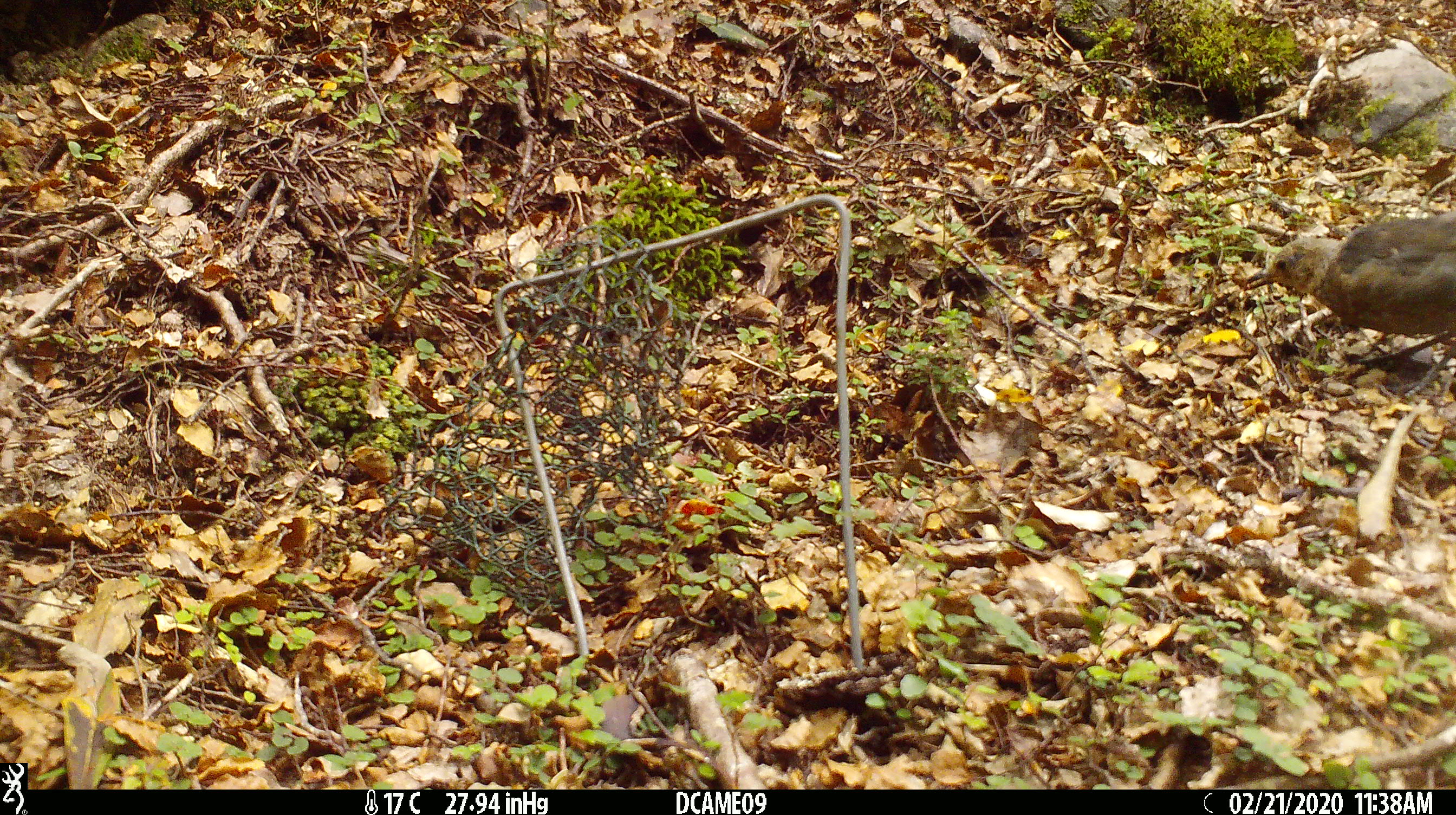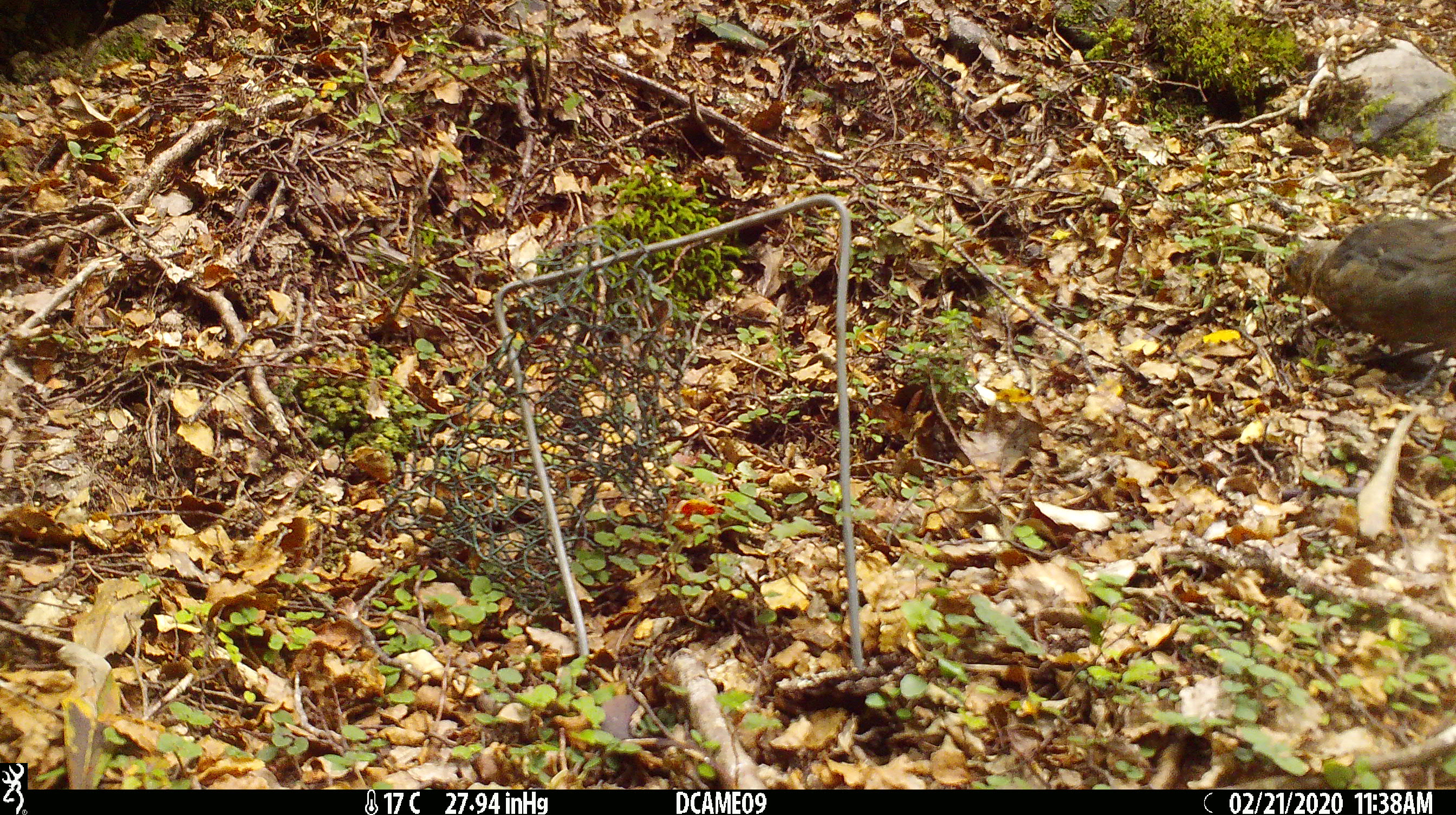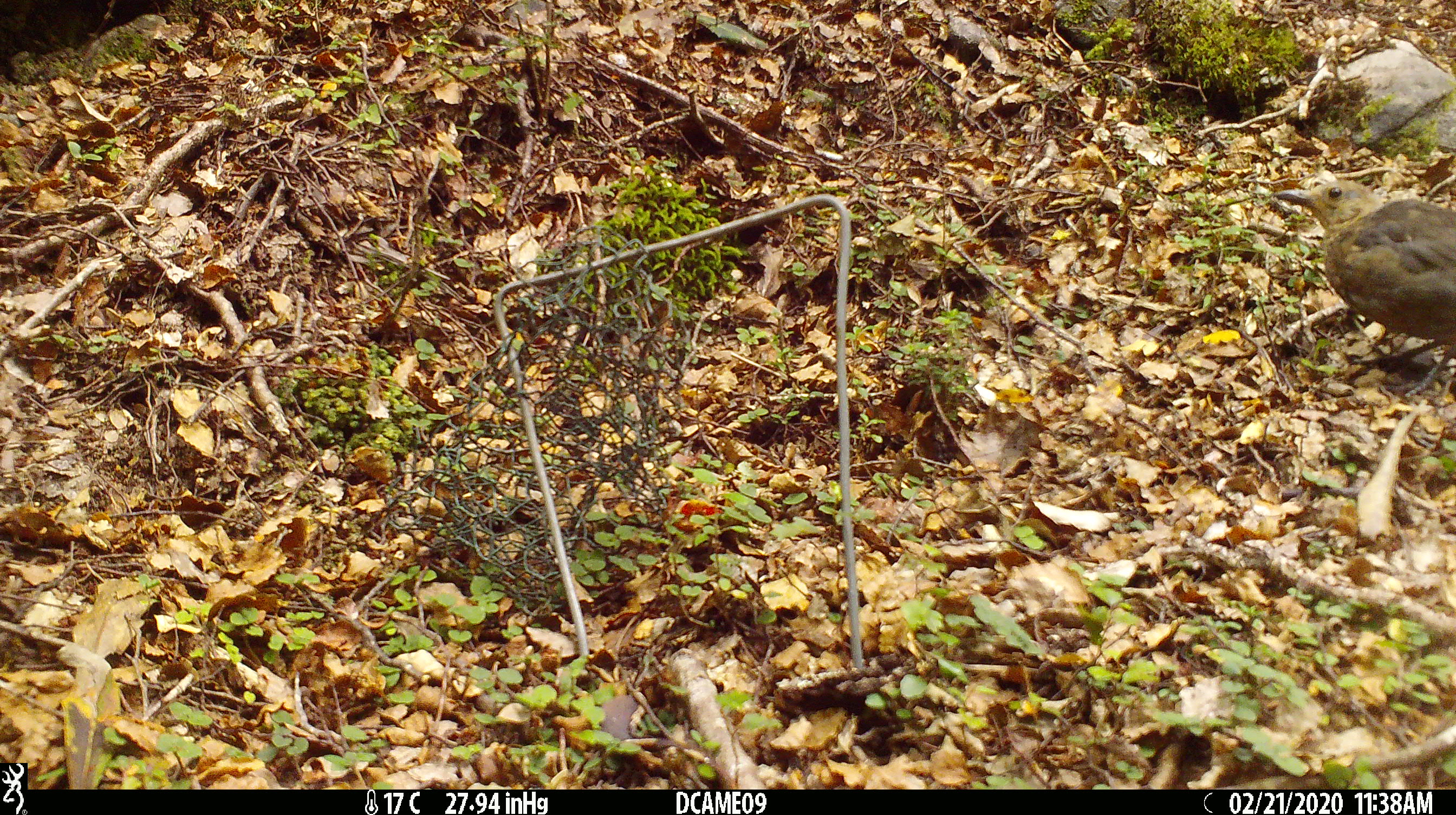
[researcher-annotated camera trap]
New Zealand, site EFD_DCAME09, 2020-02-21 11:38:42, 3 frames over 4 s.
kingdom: Animalia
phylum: Chordata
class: Aves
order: Passeriformes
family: Turdidae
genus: Turdus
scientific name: Turdus merula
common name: eurasian blackbird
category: blackbird